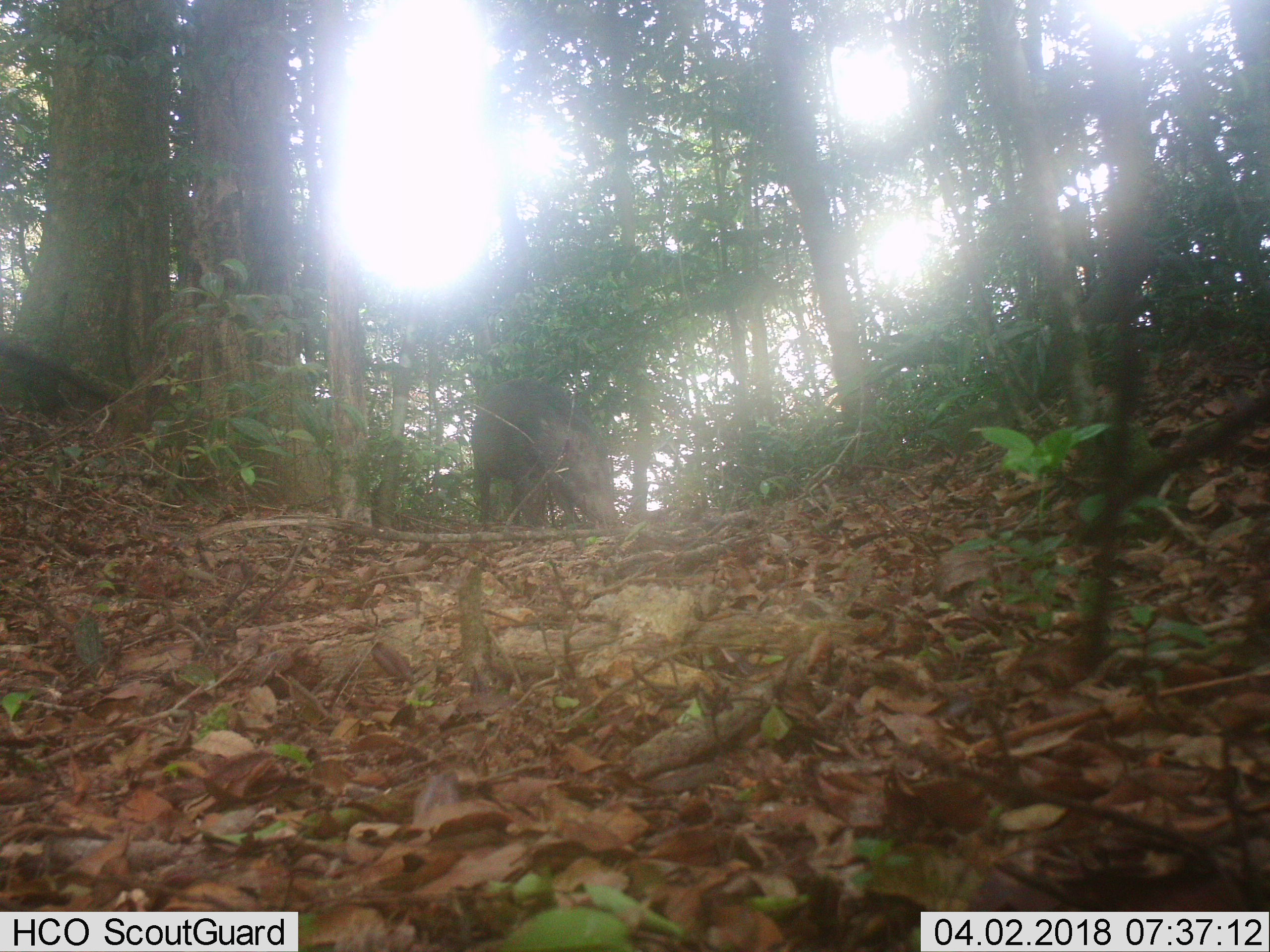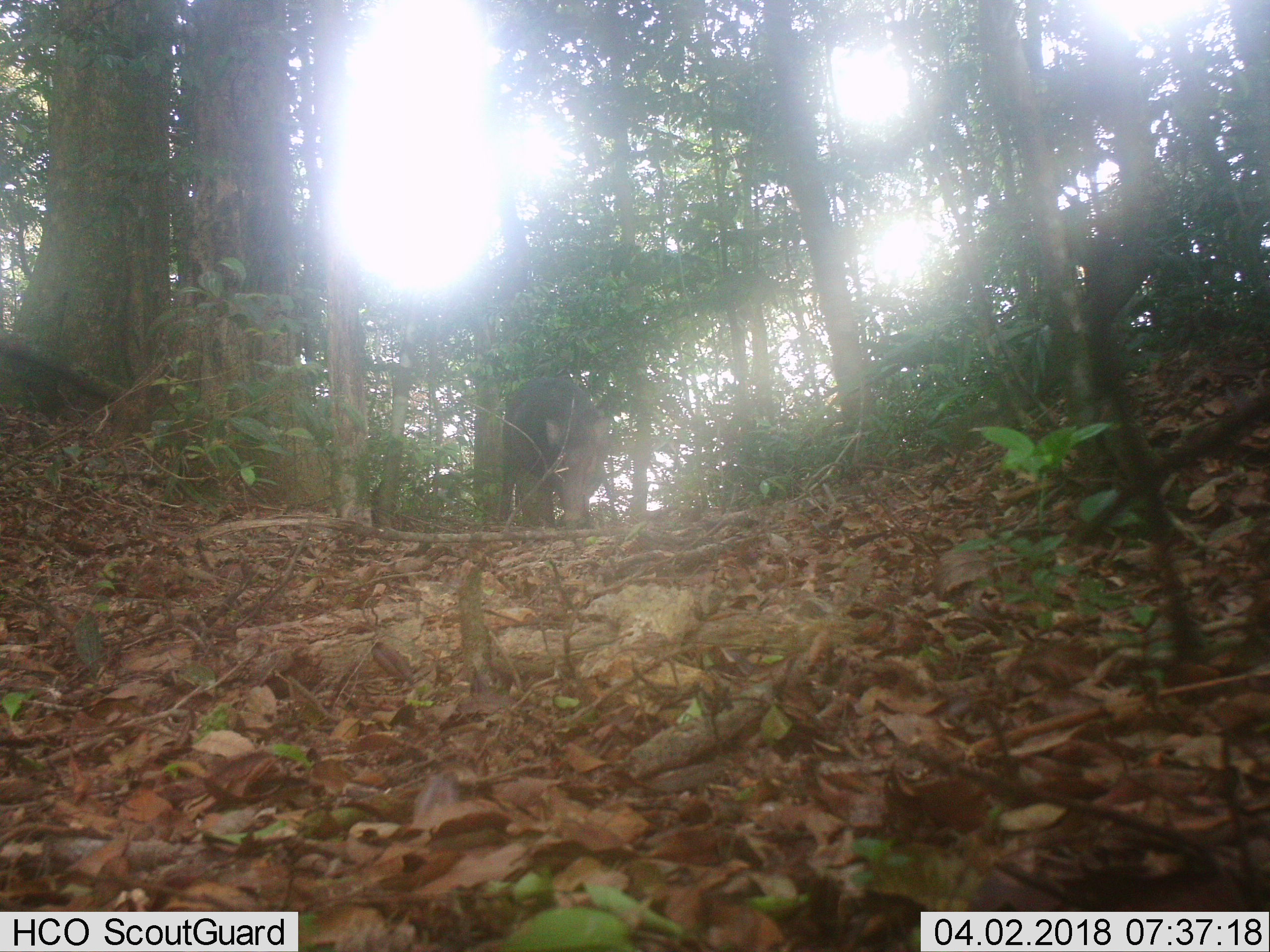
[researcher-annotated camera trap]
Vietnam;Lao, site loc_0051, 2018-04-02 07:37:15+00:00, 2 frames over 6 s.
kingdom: Animalia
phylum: Chordata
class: Mammalia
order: Artiodactyla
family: Suidae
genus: Sus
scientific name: Sus scrofa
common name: eurasian wild pig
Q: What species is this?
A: Eurasian wild pig (Sus scrofa).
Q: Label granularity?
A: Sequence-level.